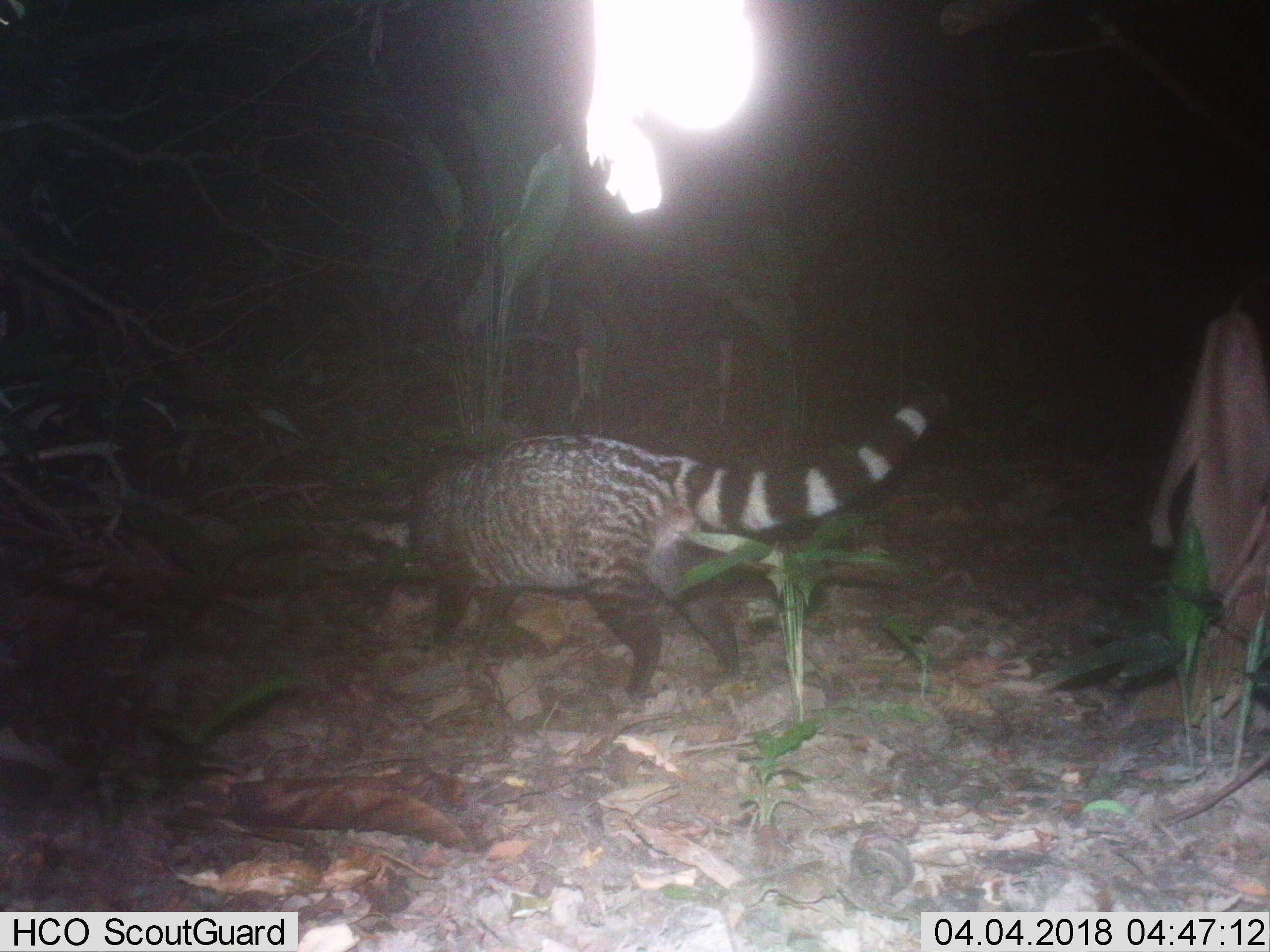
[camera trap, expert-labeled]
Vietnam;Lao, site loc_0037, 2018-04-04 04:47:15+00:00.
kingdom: Animalia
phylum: Chordata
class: Mammalia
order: Carnivora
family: Viverridae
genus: Viverra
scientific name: Viverra zibetha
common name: large indian civet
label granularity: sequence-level